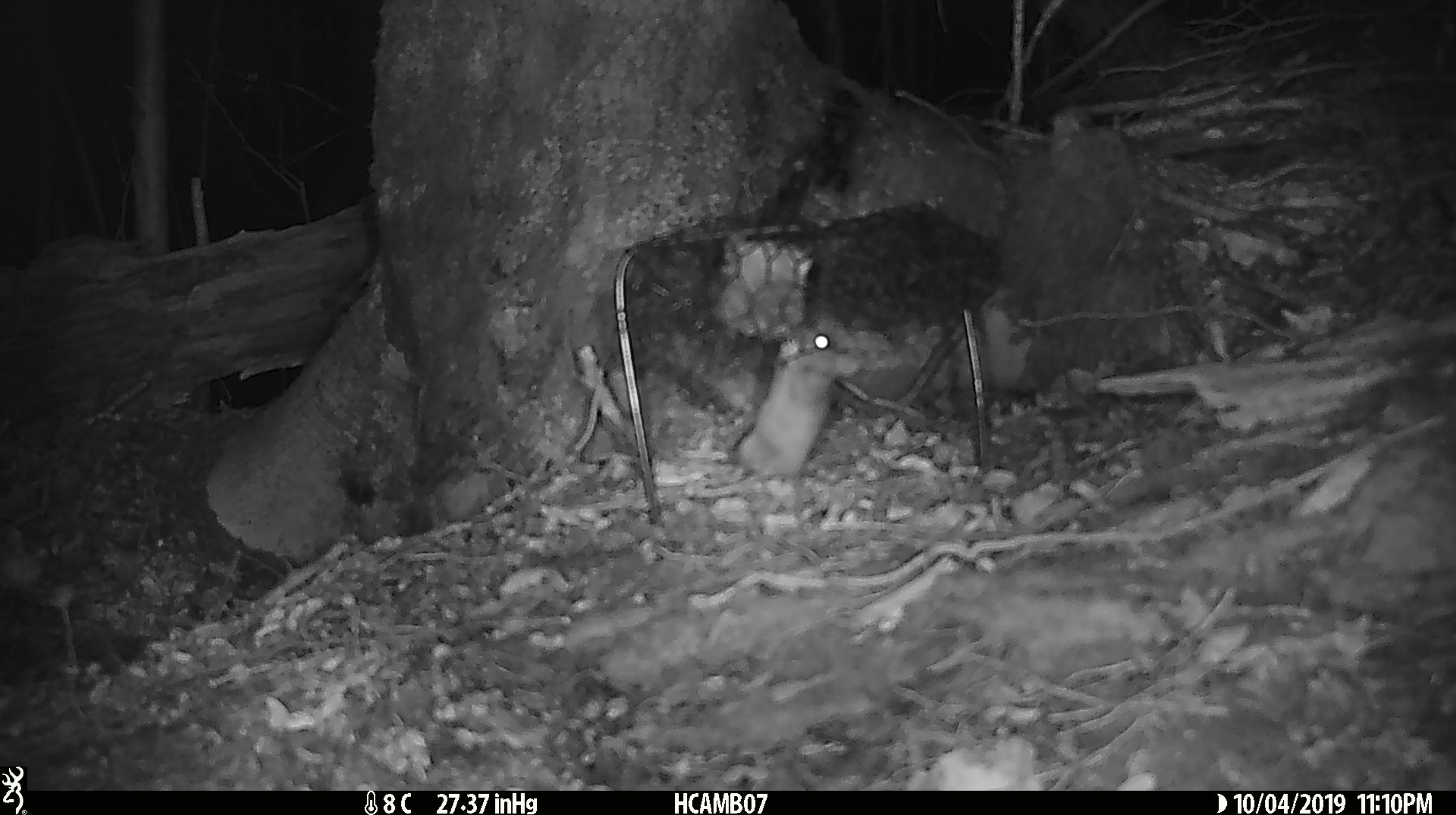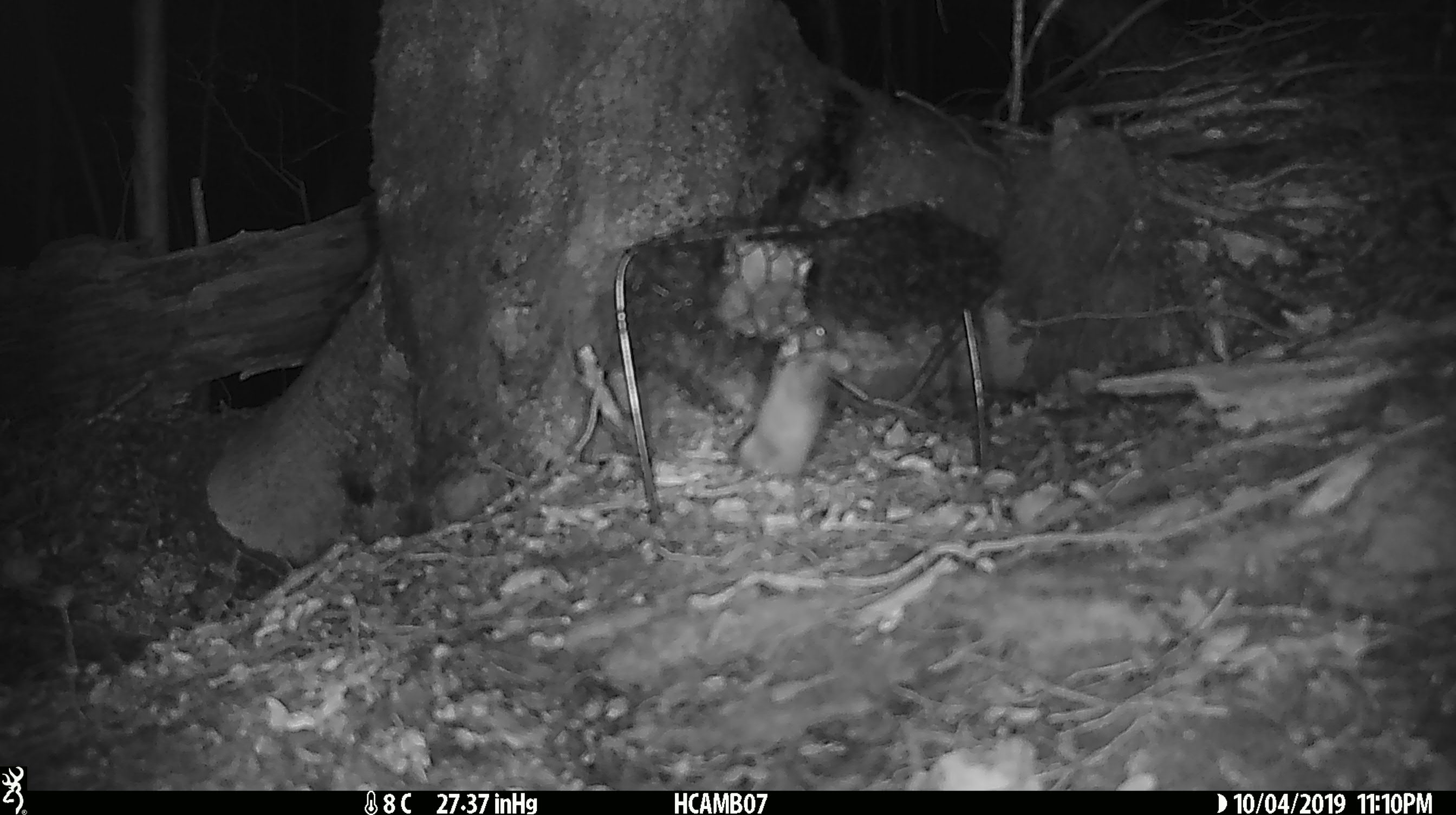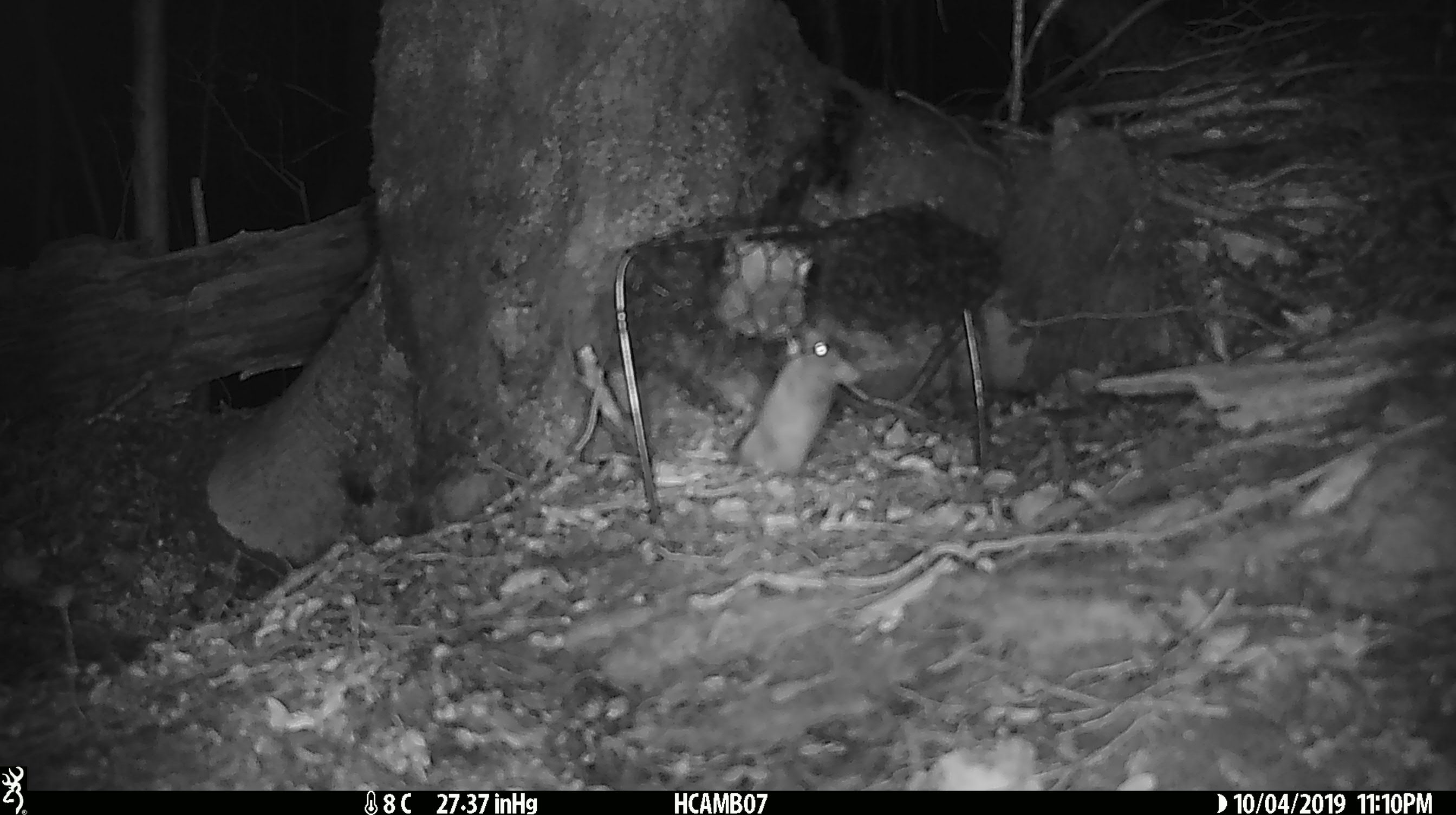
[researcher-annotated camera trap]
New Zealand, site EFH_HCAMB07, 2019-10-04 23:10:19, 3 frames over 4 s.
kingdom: Animalia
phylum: Chordata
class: Mammalia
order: Rodentia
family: Muridae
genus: Mus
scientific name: Mus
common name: mouse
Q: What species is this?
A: Mouse (Mus).